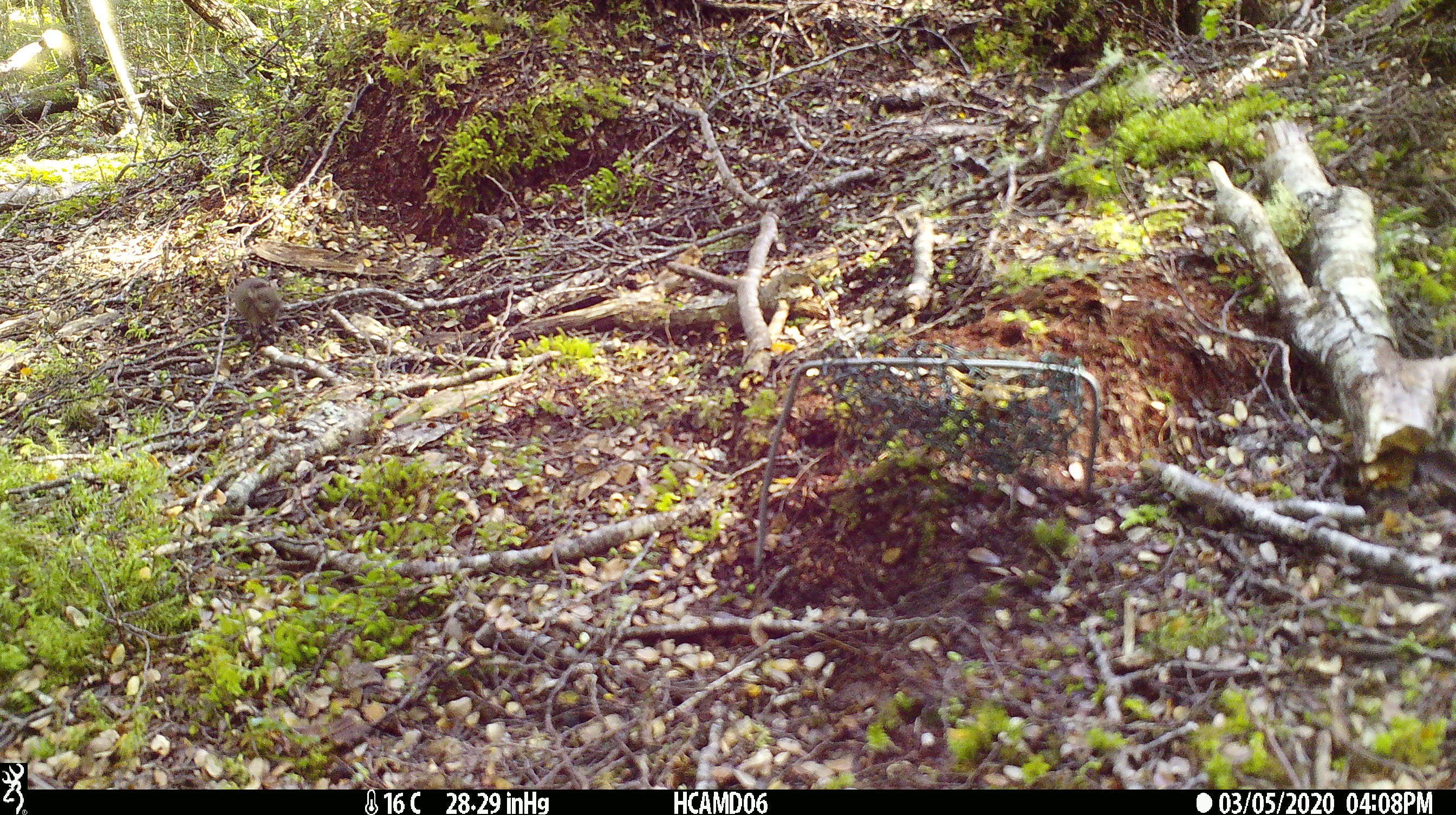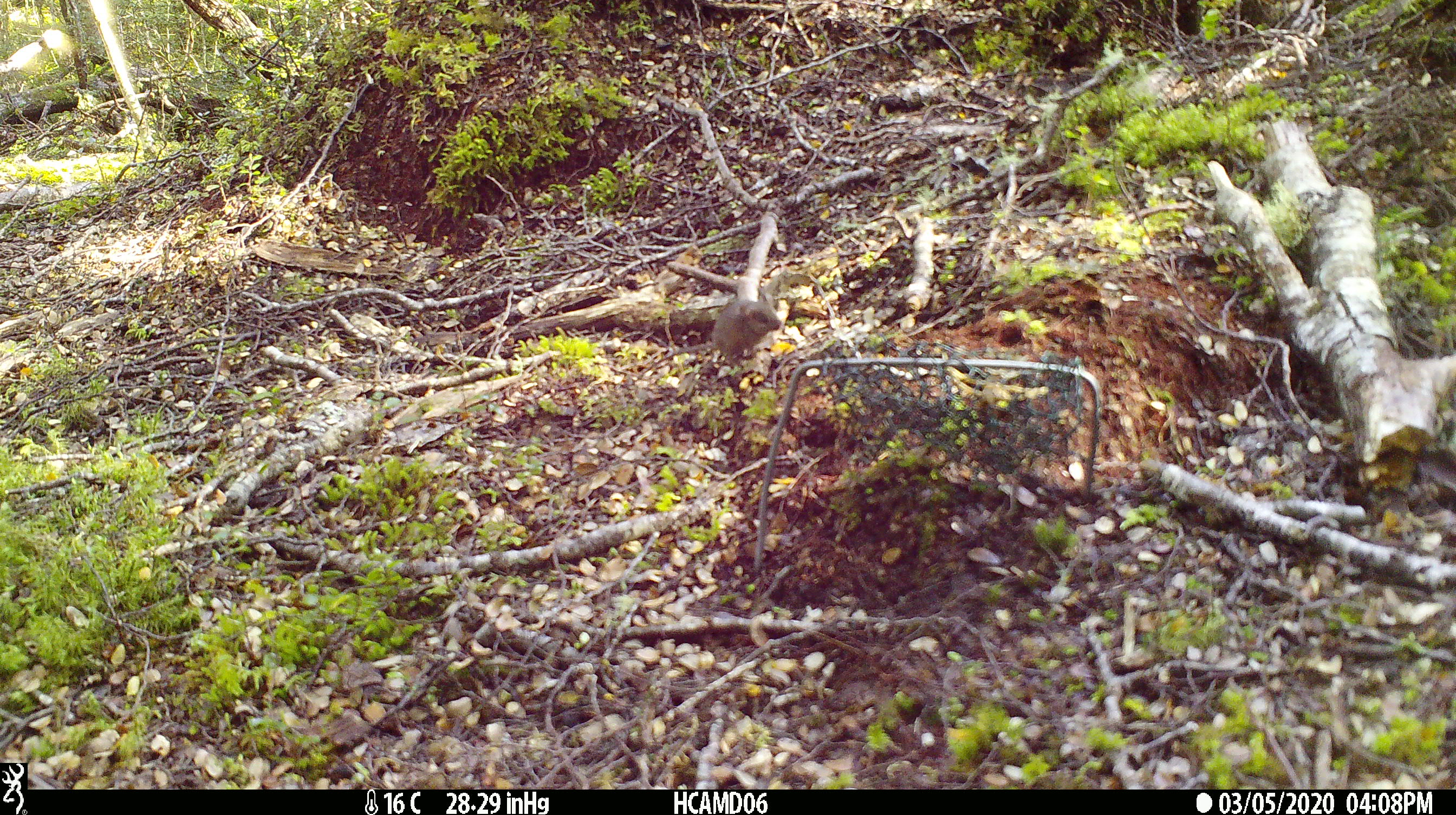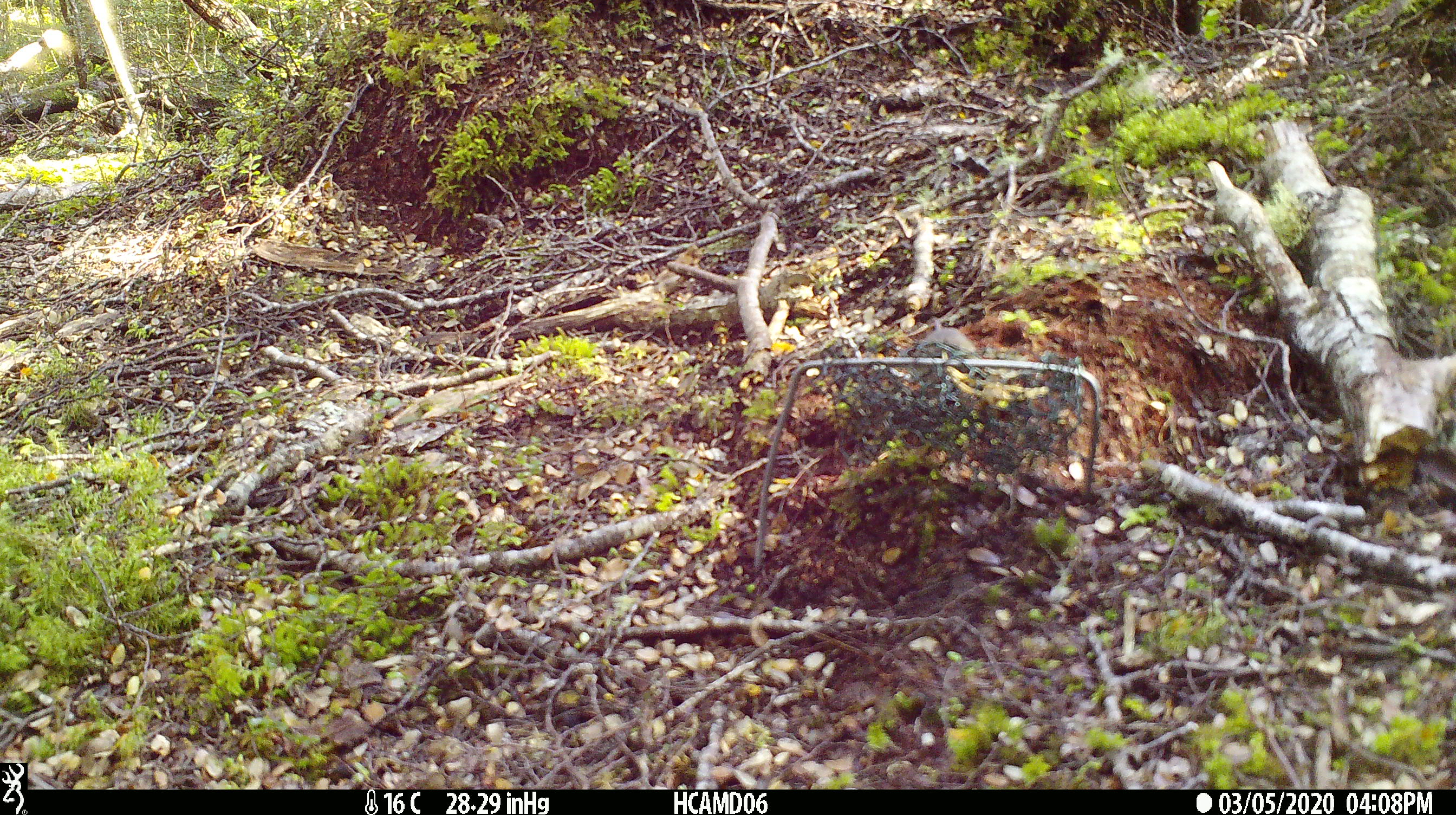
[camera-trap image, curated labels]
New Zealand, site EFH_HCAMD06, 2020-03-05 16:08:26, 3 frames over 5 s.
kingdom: Animalia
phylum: Chordata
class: Mammalia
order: Rodentia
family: Muridae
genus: Mus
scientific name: Mus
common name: mouse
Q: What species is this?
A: Mouse (Mus).